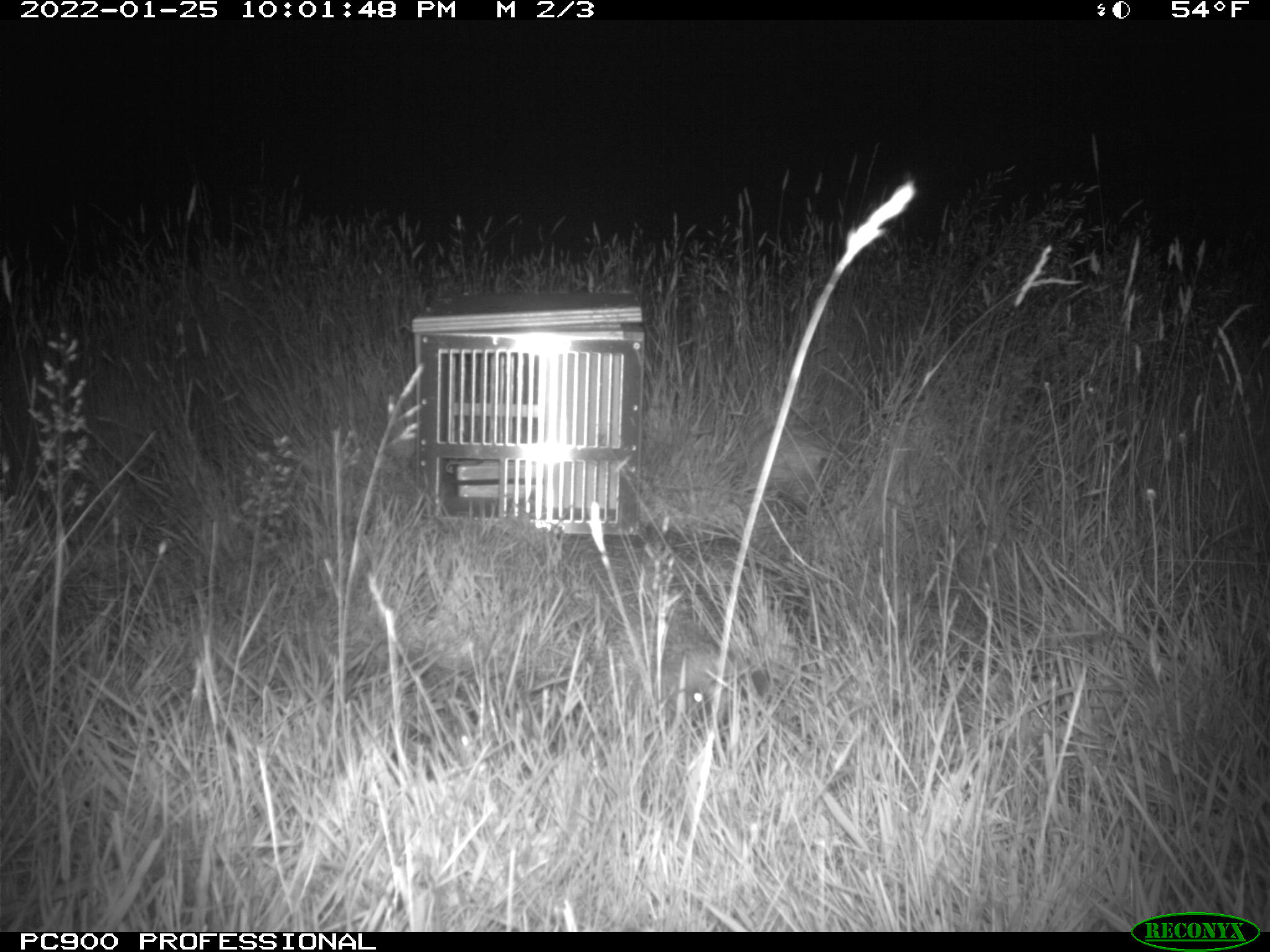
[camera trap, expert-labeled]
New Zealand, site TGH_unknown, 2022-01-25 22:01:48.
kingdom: Animalia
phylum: Chordata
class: Mammalia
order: Eulipotyphla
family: Erinaceidae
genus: Erinaceus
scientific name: Erinaceus europaeus europaeus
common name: european hedgehog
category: hedgehog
Hedgehog (european hedgehog) (Erinaceus europaeus europaeus).